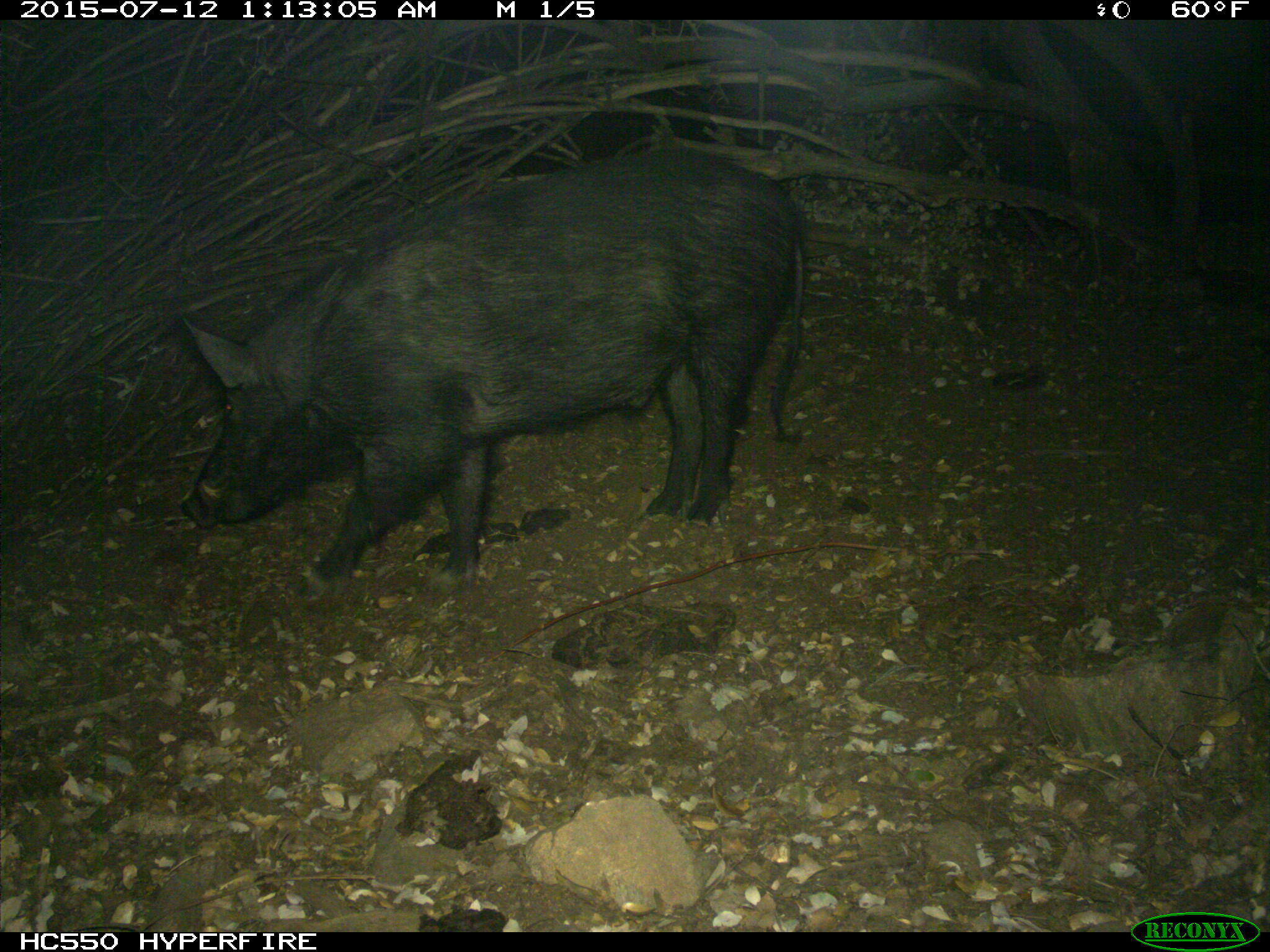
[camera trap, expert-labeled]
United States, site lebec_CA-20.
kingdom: Animalia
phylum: Chordata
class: Mammalia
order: Artiodactyla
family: Suidae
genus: Sus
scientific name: Sus scrofa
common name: wild boar